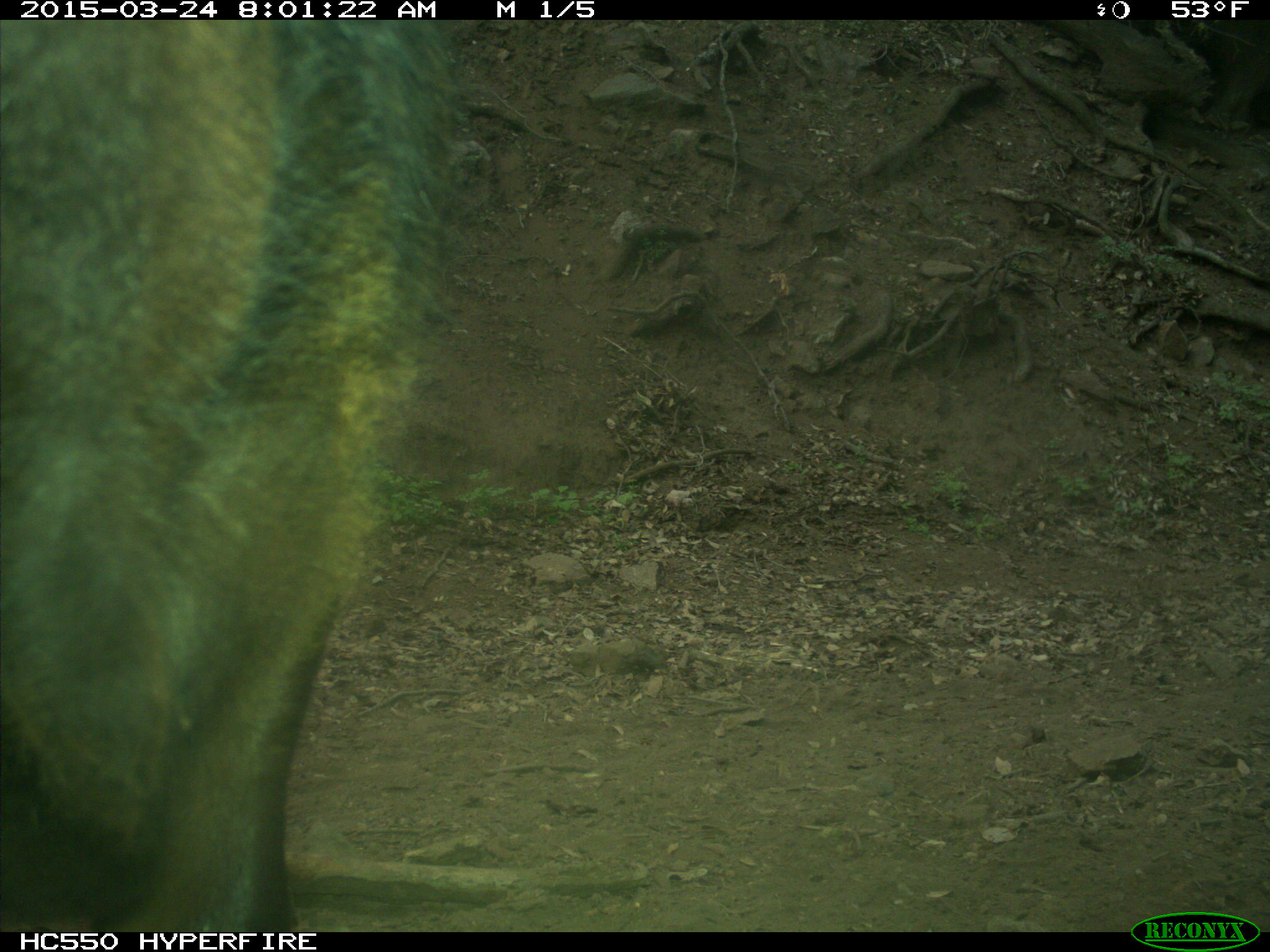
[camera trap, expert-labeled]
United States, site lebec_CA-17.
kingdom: Animalia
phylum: Chordata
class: Mammalia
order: Artiodactyla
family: Bovidae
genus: Bos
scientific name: Bos taurus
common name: domestic cow